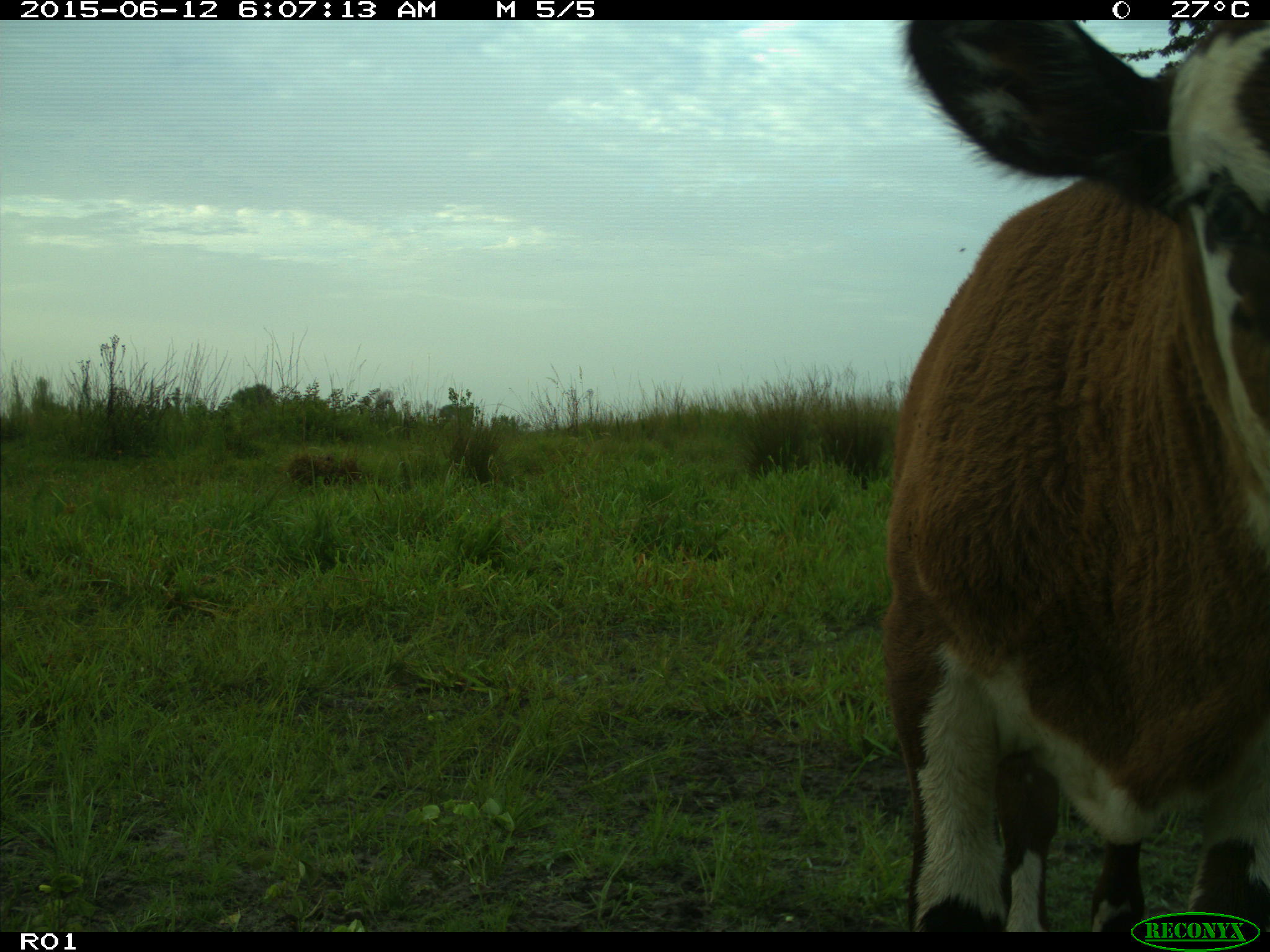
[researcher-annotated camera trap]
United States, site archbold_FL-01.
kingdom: Animalia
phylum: Chordata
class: Mammalia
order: Artiodactyla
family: Bovidae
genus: Bos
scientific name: Bos taurus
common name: domestic cow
Bos taurus (domestic cow).